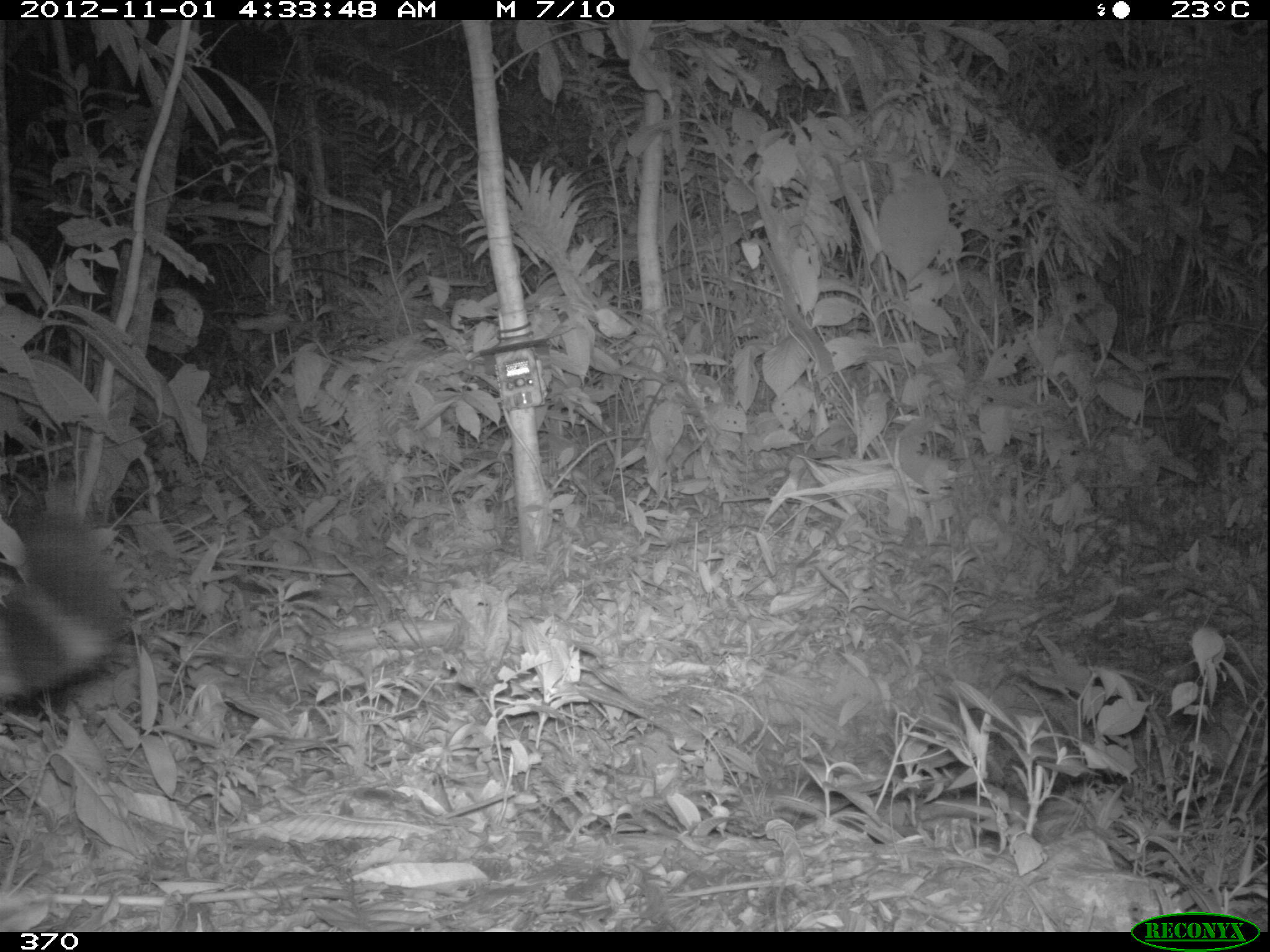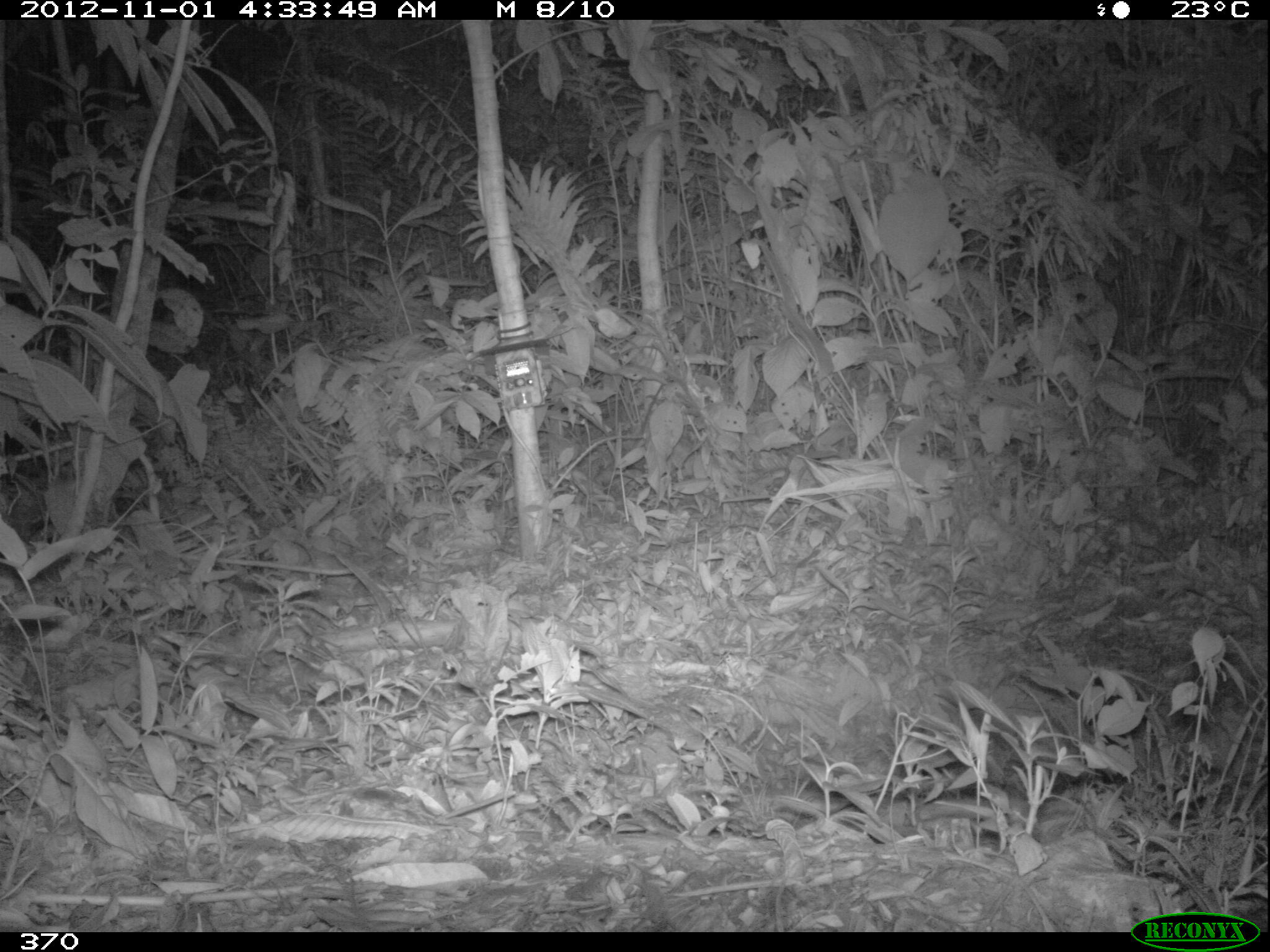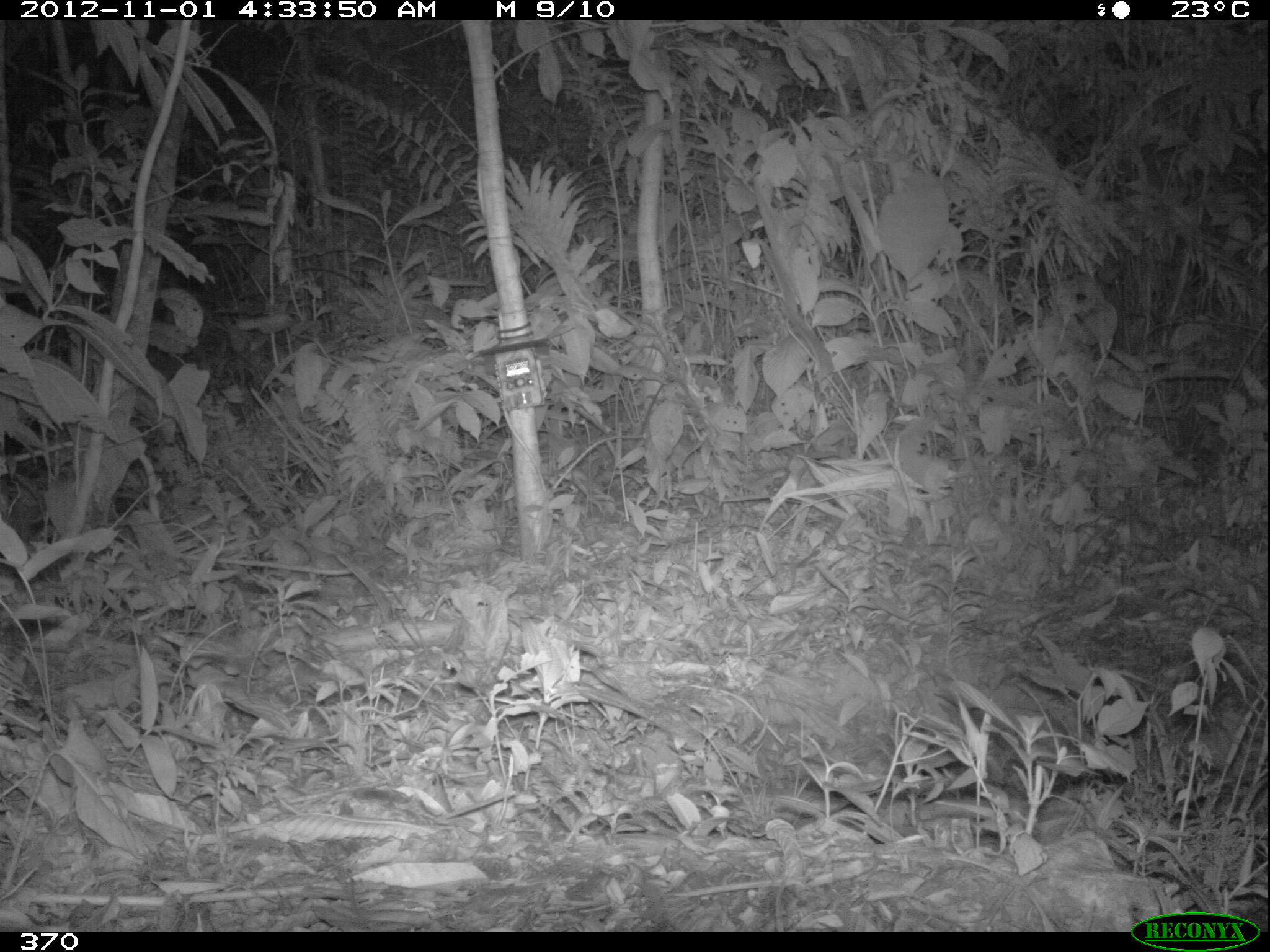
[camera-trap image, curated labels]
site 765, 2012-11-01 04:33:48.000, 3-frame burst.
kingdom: Animalia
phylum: Chordata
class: Mammalia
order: Carnivora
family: Felidae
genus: Panthera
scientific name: Panthera onca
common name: jaguar